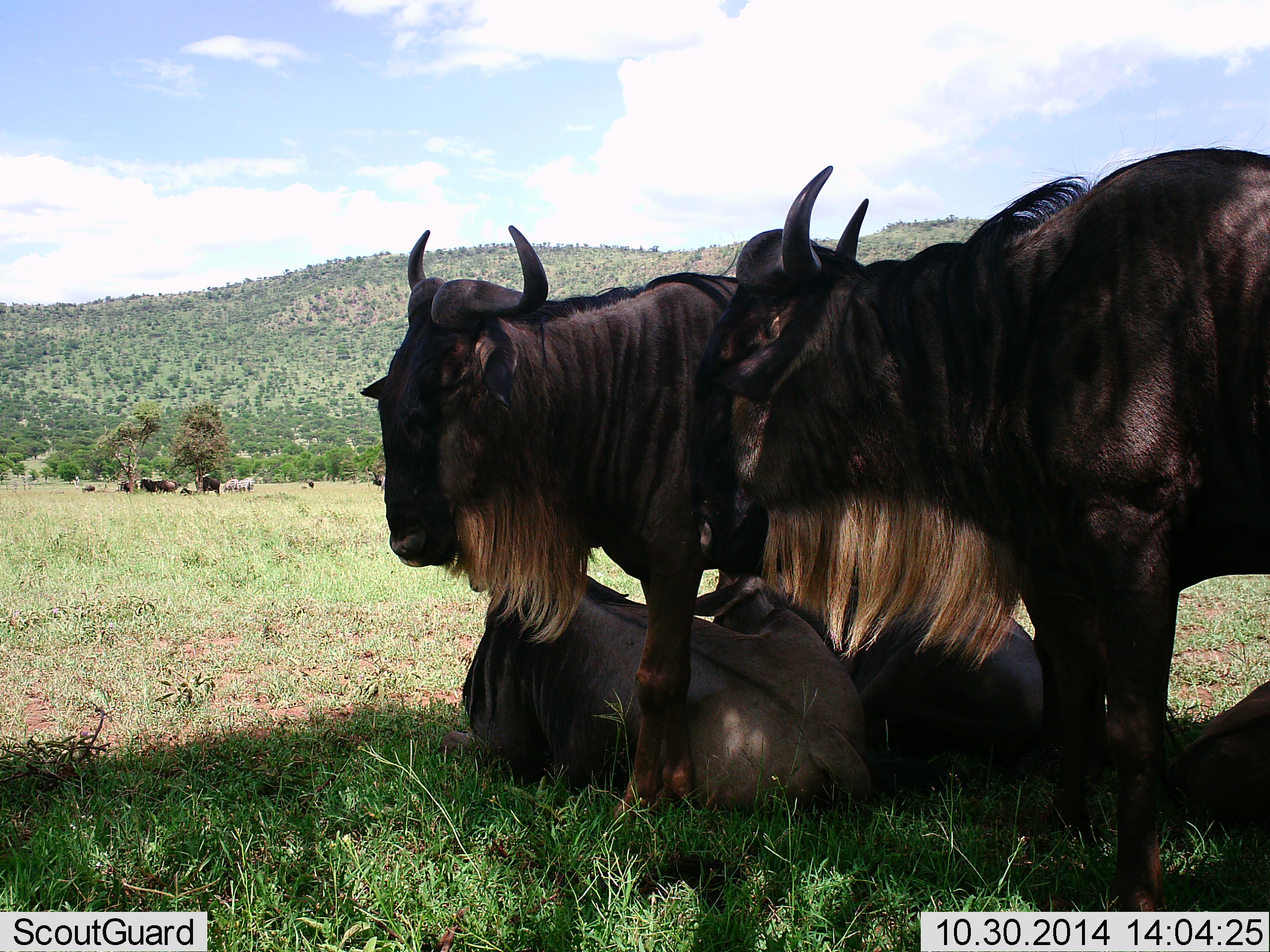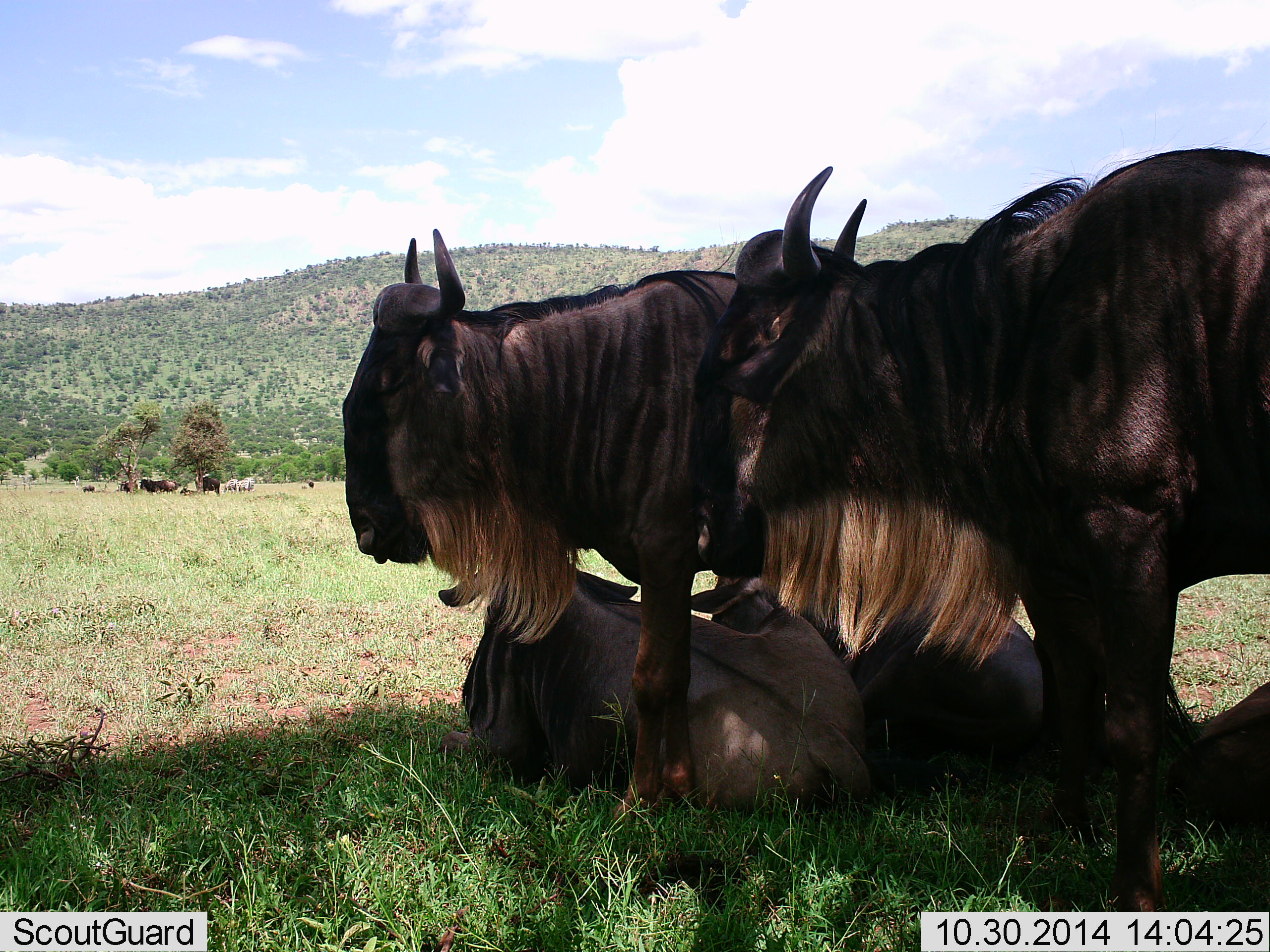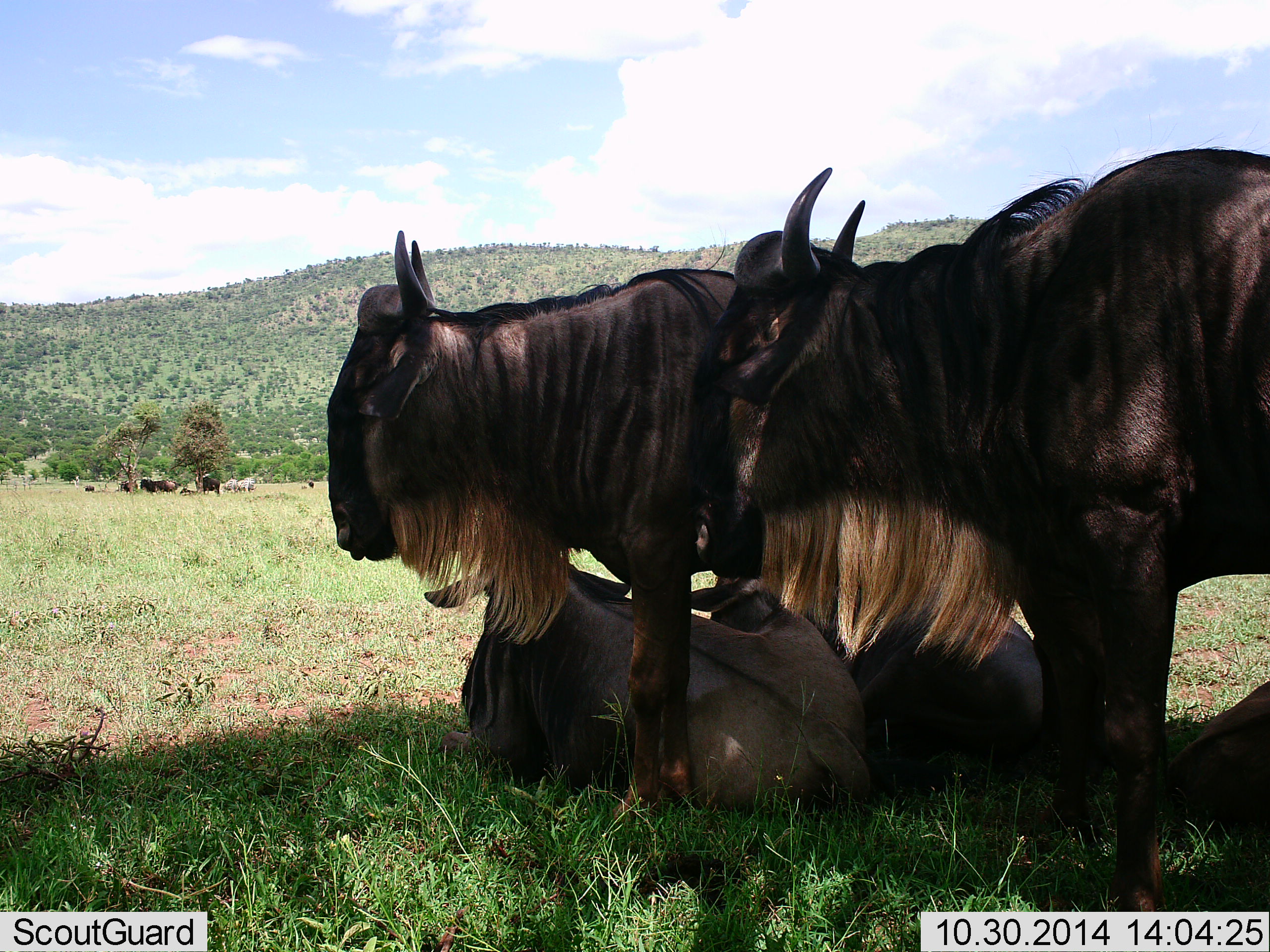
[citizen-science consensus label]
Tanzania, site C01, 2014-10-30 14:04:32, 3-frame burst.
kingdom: Animalia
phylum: Chordata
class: Mammalia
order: Artiodactyla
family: Bovidae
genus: Connochaetes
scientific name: Connochaetes taurinus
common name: blue wildebeest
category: wildebeest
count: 5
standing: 100%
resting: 100%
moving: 8%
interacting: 0%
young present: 0%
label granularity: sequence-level